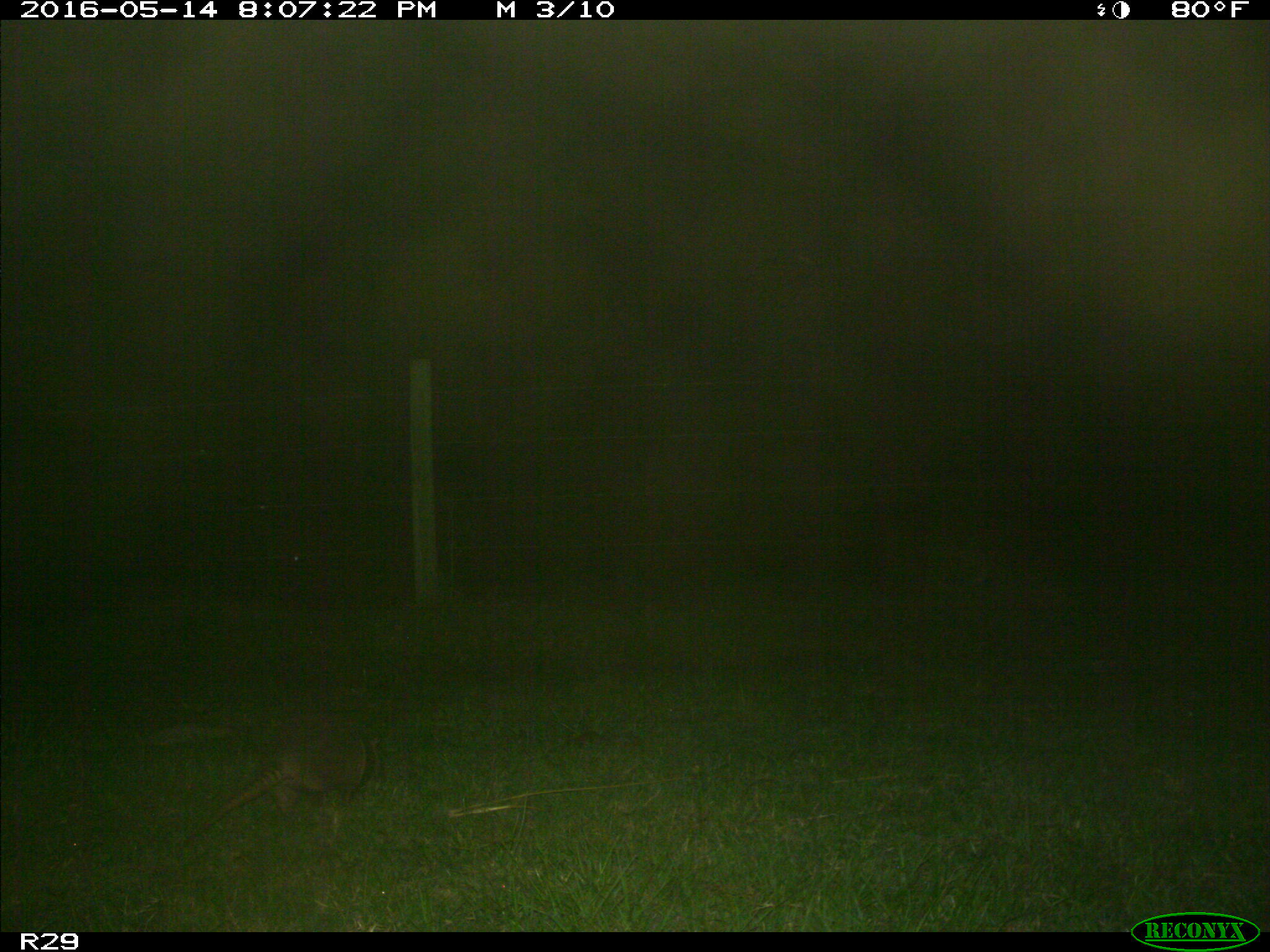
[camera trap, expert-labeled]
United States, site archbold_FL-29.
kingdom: Animalia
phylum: Chordata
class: Mammalia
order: Cingulata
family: Dasypodidae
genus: Dasypus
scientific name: Dasypus novemcinctus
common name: nine-banded armadillo